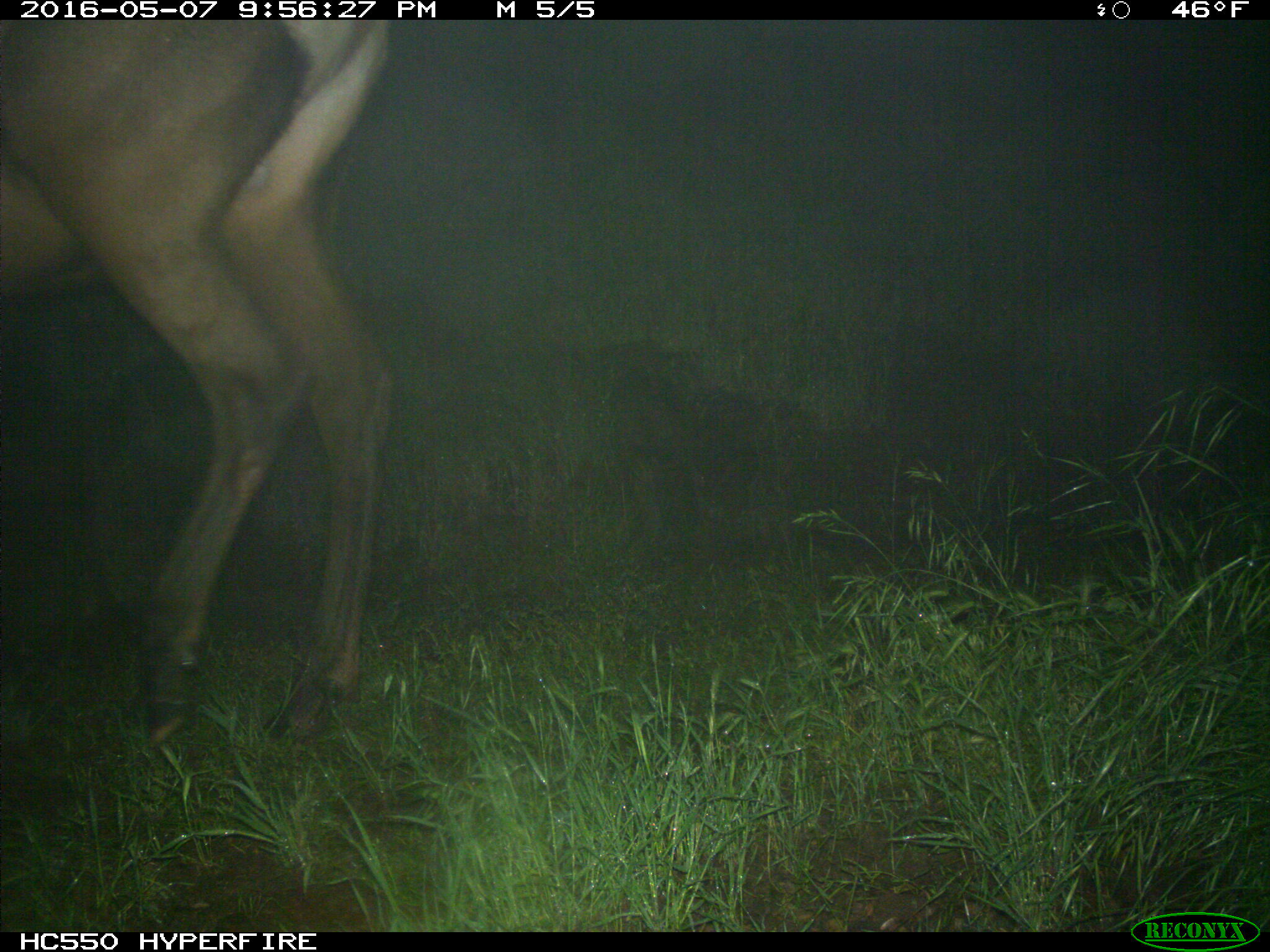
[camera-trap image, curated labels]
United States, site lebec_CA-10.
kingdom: Animalia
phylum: Chordata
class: Mammalia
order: Artiodactyla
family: Cervidae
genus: Cervus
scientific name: Cervus canadensis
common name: elk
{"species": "Cervus canadensis (elk)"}